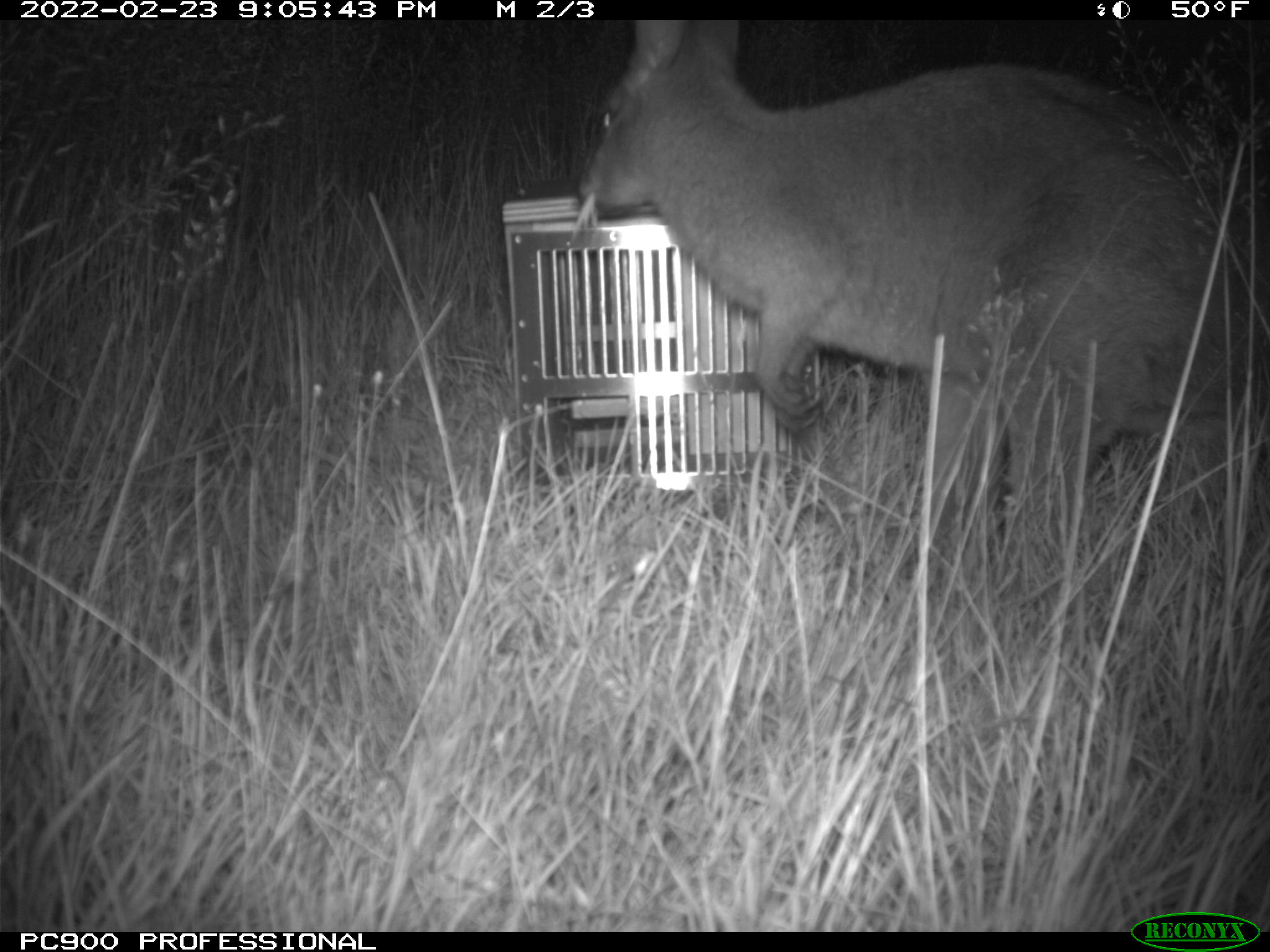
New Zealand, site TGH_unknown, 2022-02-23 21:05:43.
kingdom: Animalia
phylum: Chordata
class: Mammalia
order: Diprotodontia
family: Macropodidae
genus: Notamacropus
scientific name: Notamacropus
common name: wallaby